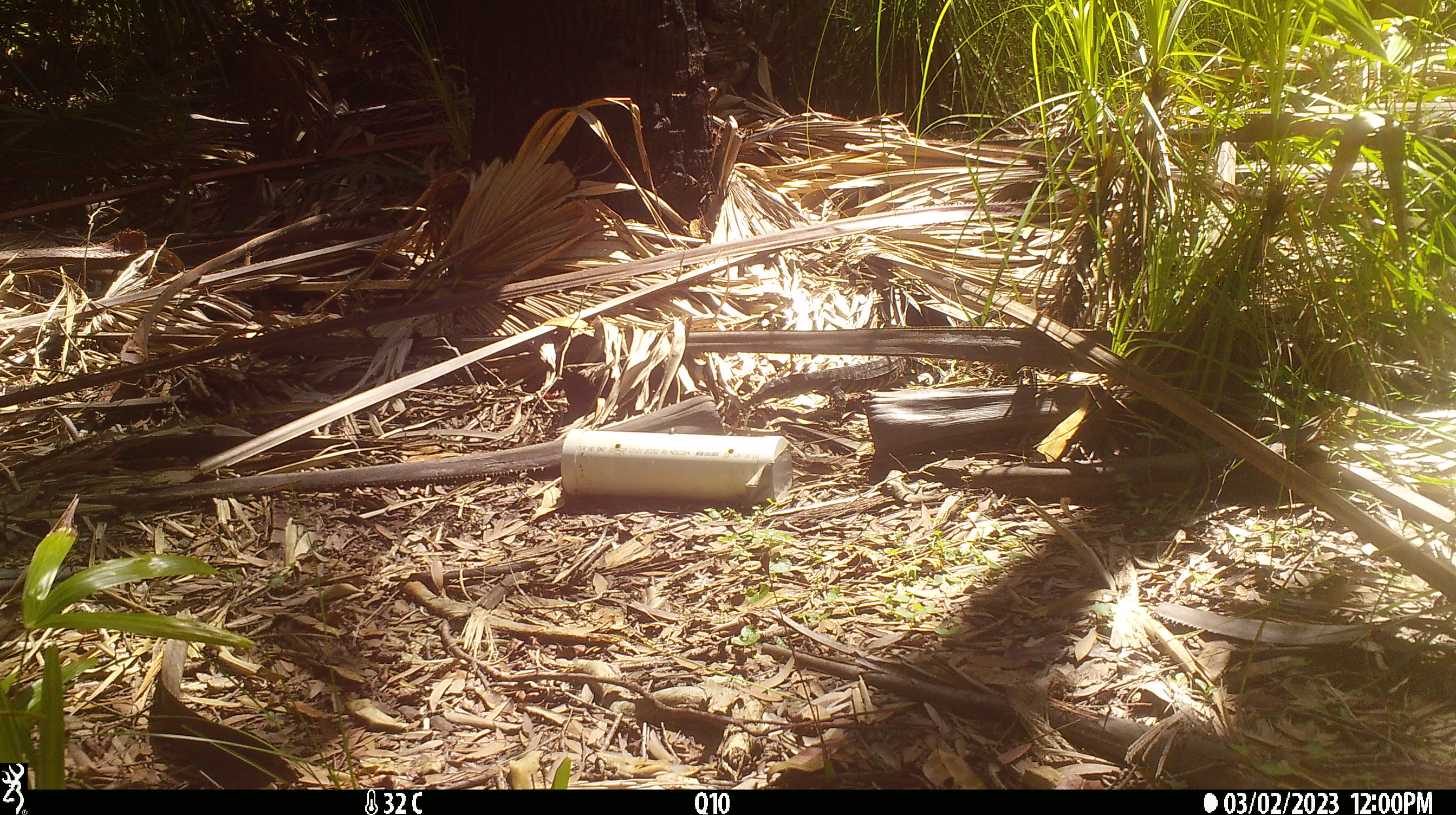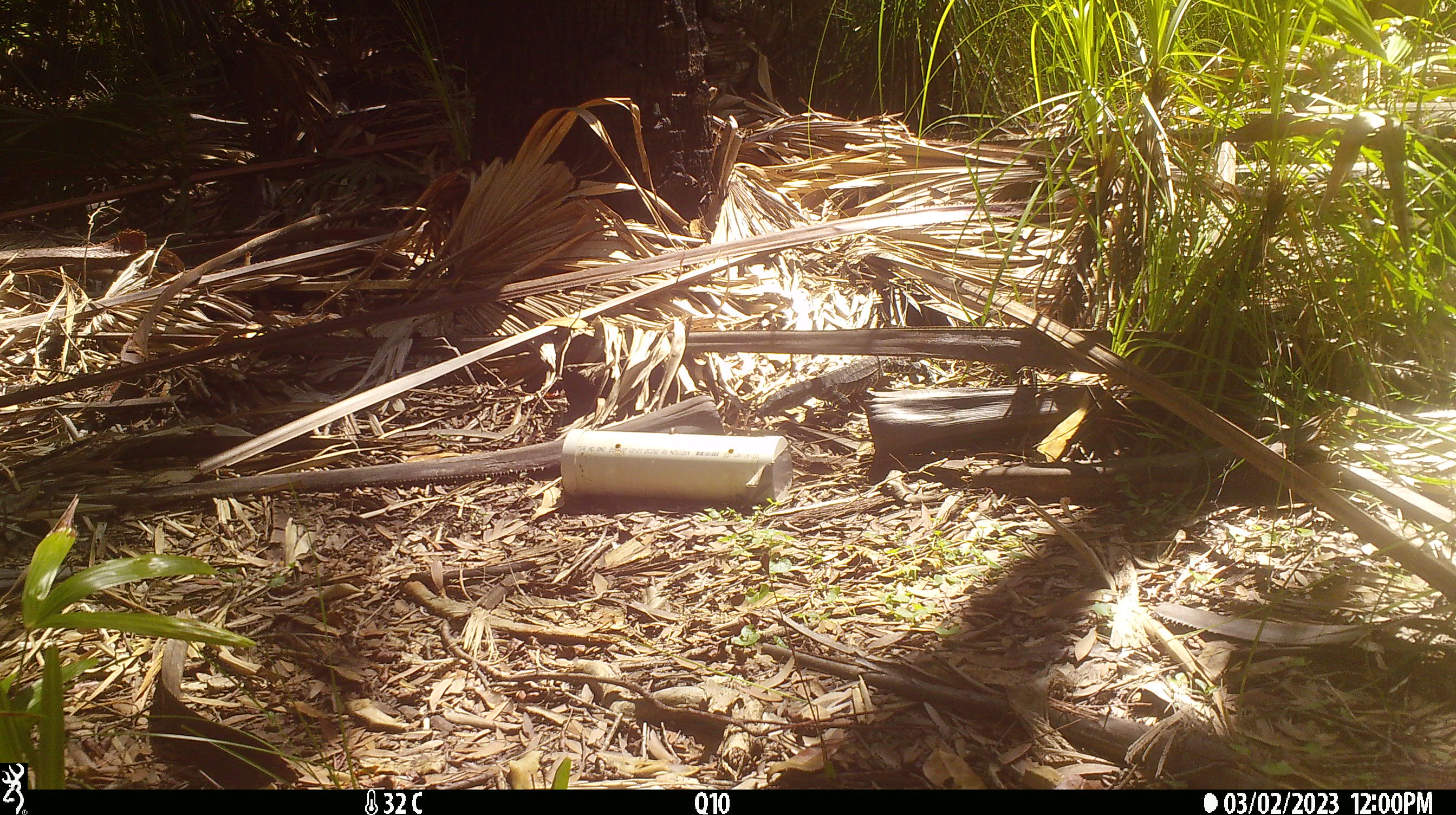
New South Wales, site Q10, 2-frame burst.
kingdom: Animalia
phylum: Chordata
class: Reptilia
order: Squamata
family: Varanidae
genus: Varanus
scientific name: Varanus varius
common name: lace monitor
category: goanna